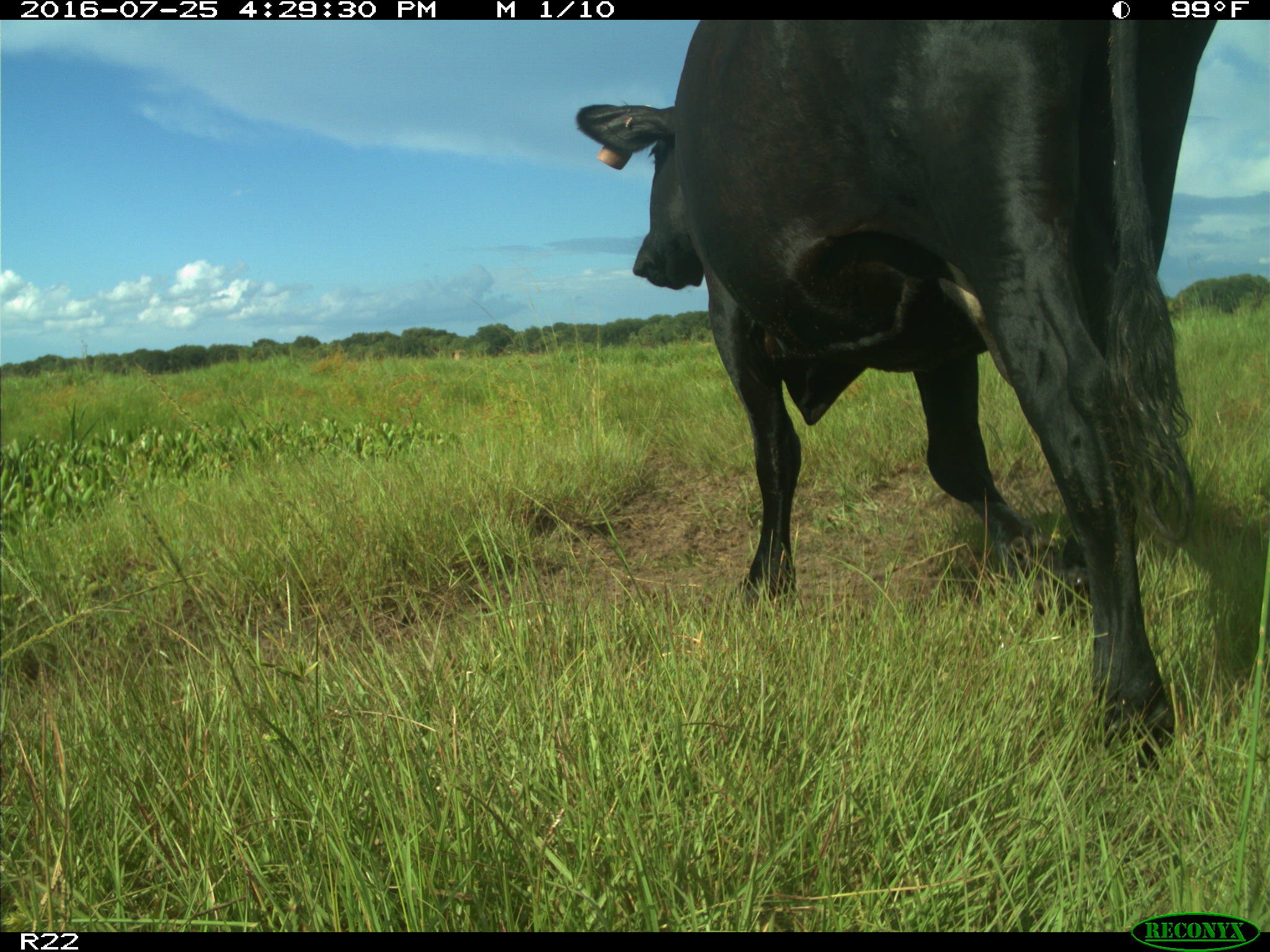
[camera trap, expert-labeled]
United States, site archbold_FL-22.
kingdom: Animalia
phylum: Chordata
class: Mammalia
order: Artiodactyla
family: Bovidae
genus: Bos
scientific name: Bos taurus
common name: domestic cow